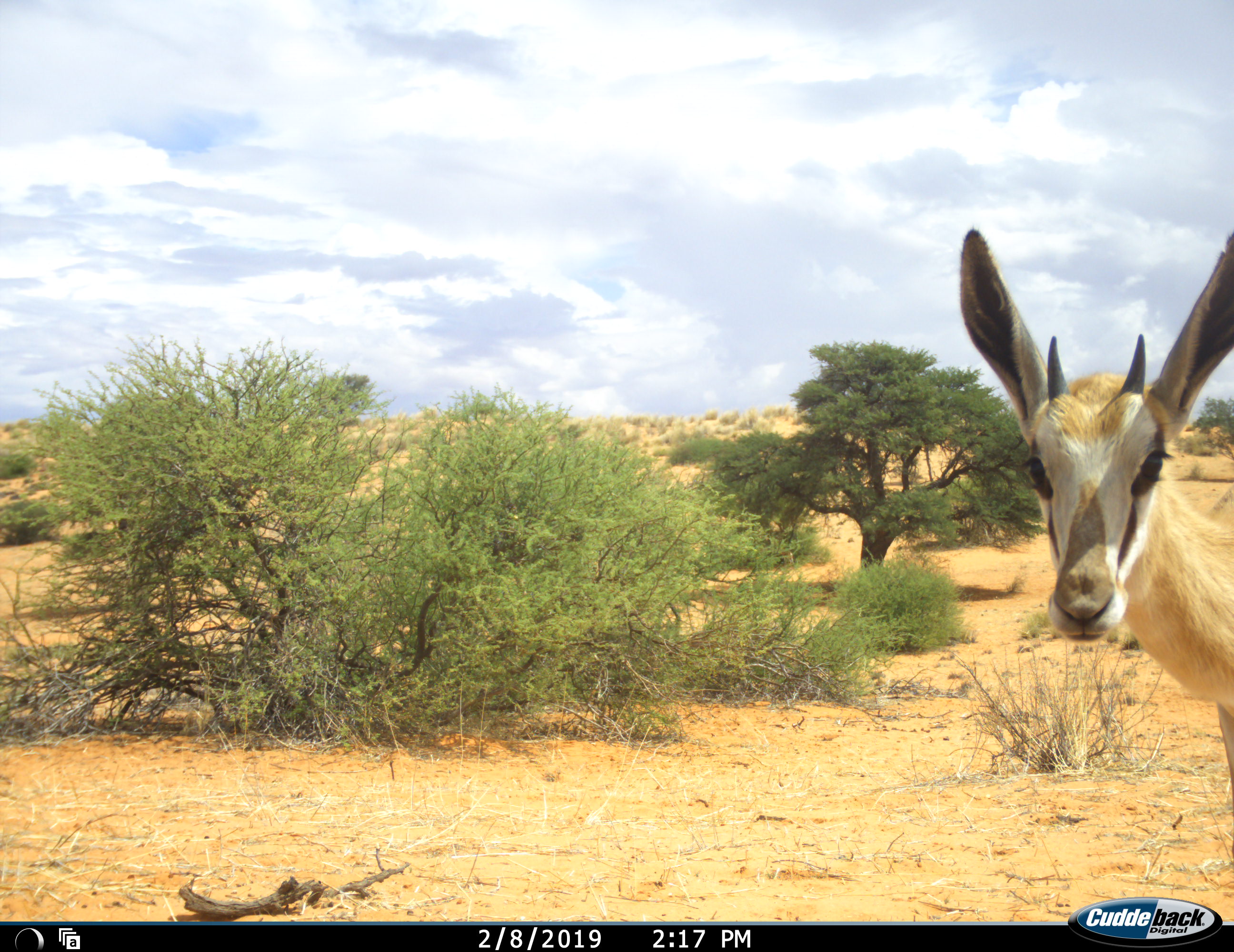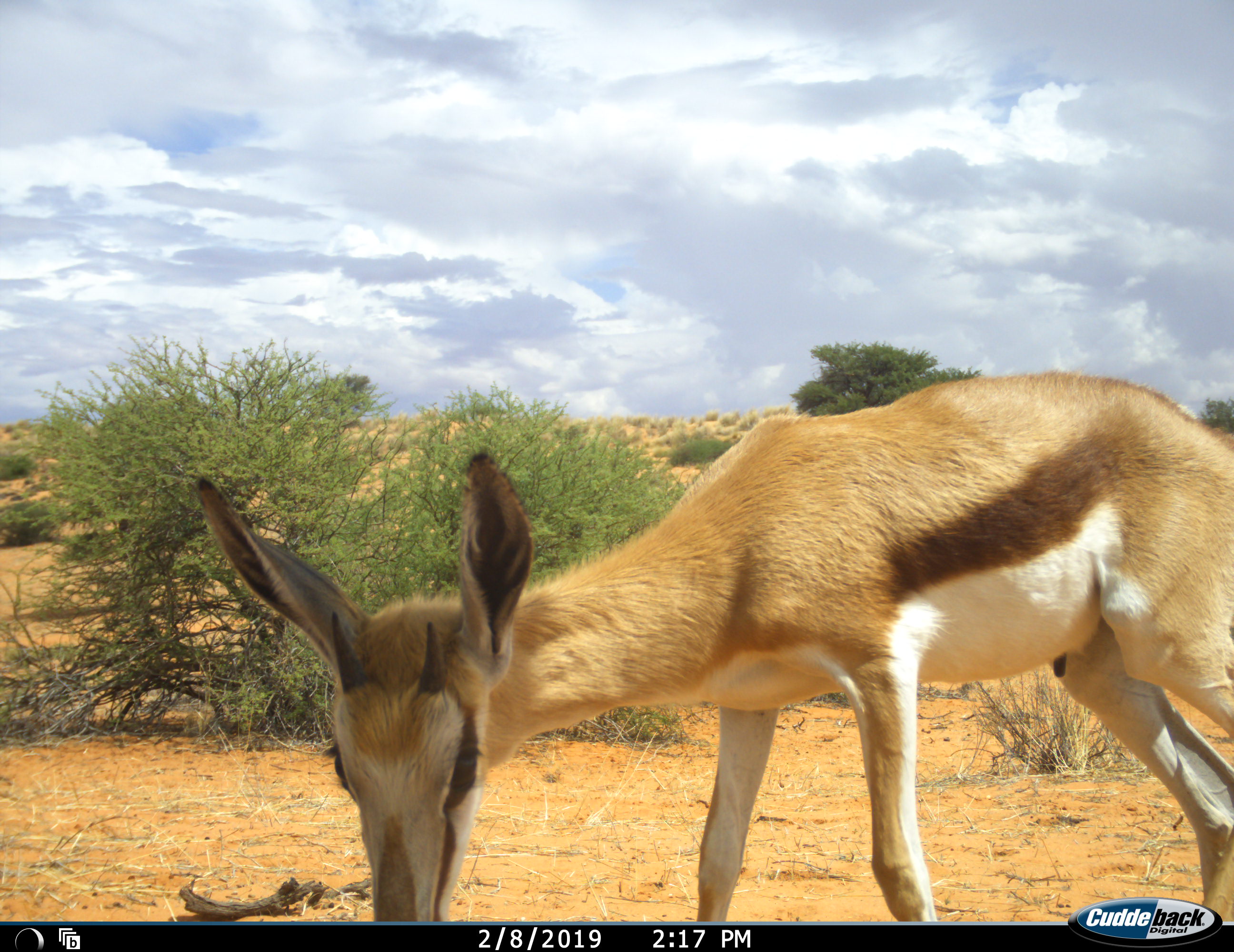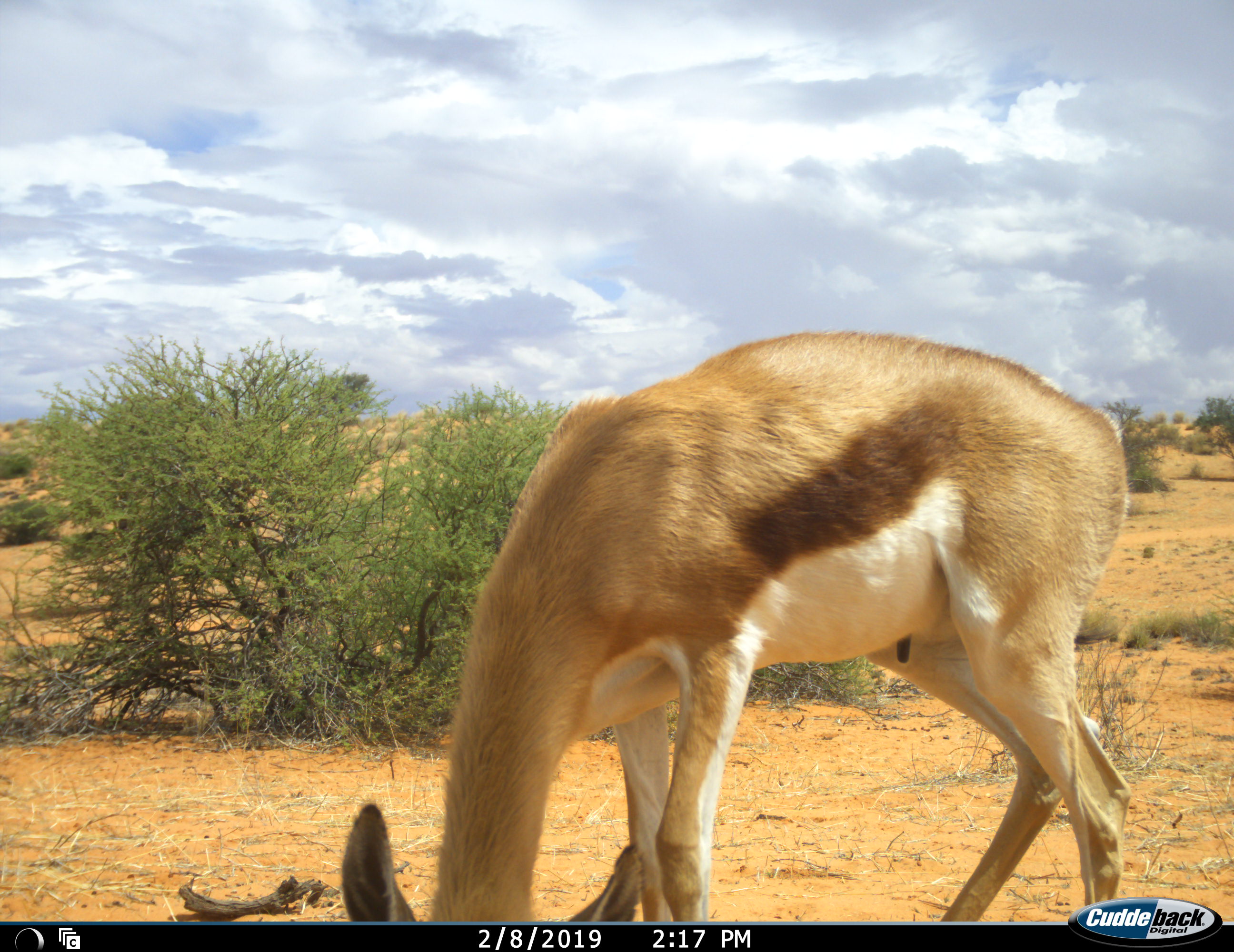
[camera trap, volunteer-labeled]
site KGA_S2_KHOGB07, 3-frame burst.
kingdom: Animalia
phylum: Chordata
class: Mammalia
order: Artiodactyla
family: Bovidae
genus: Antidorcas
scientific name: Antidorcas marsupialis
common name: springbok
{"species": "springbok (Antidorcas marsupialis)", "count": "1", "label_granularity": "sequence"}